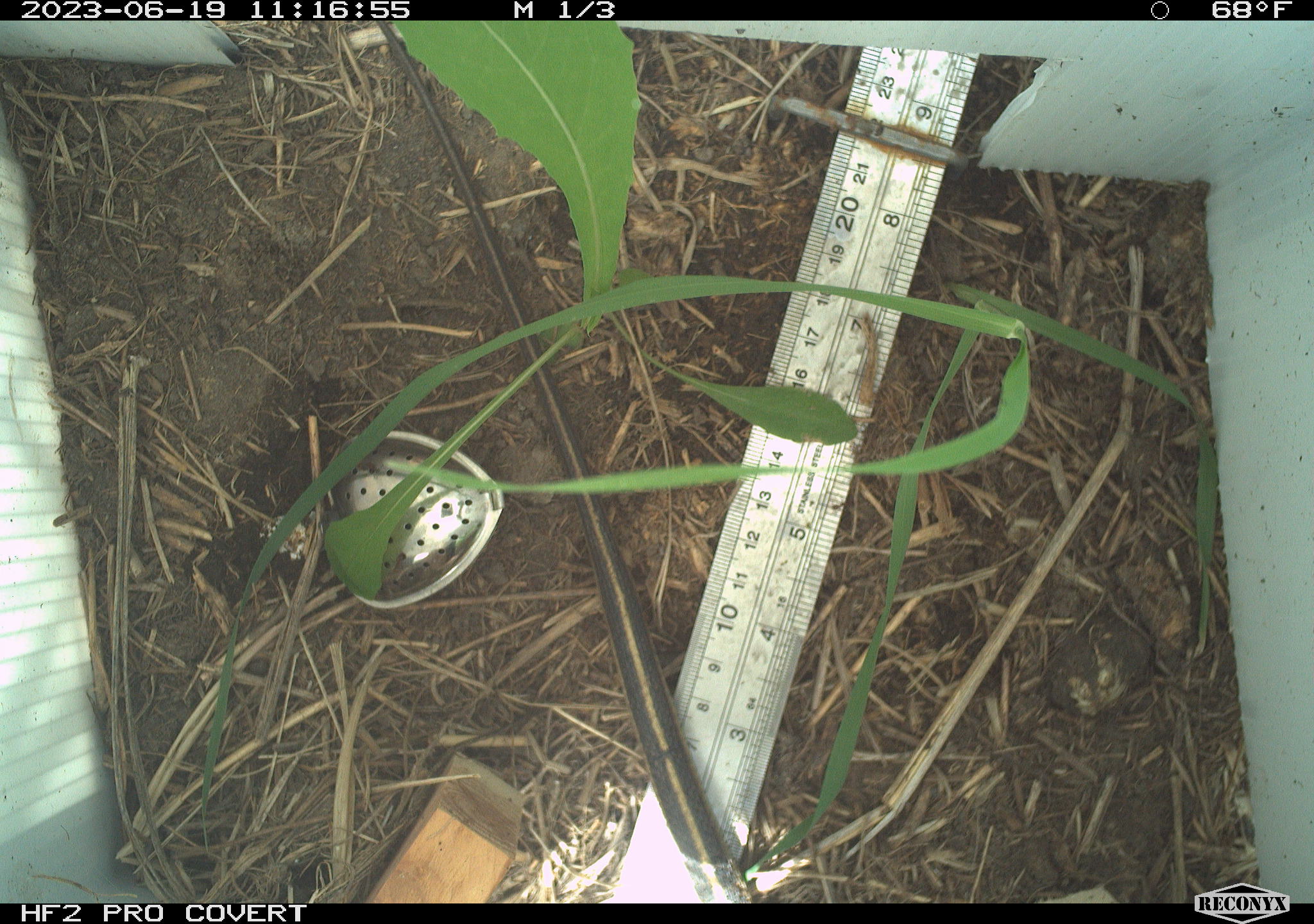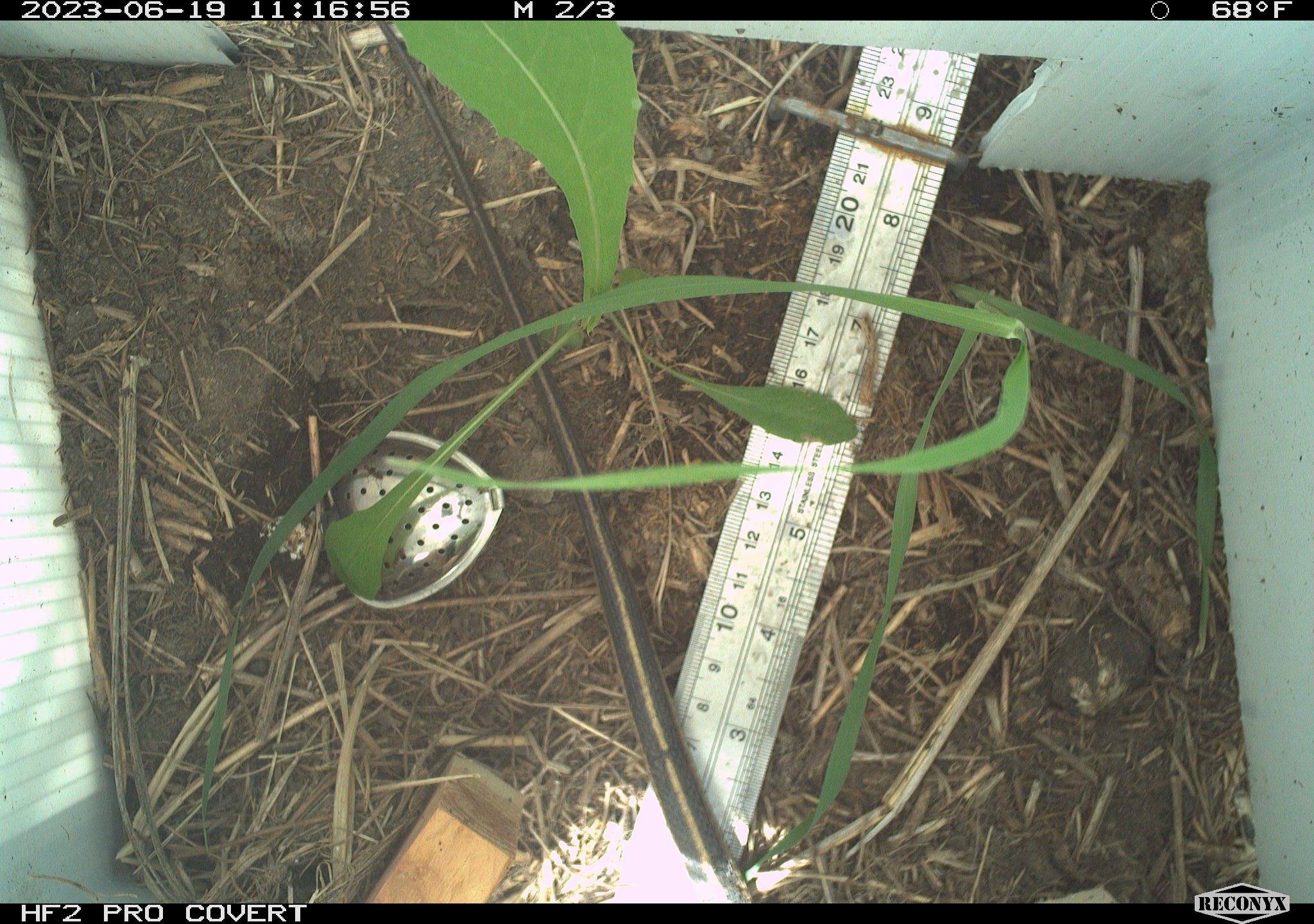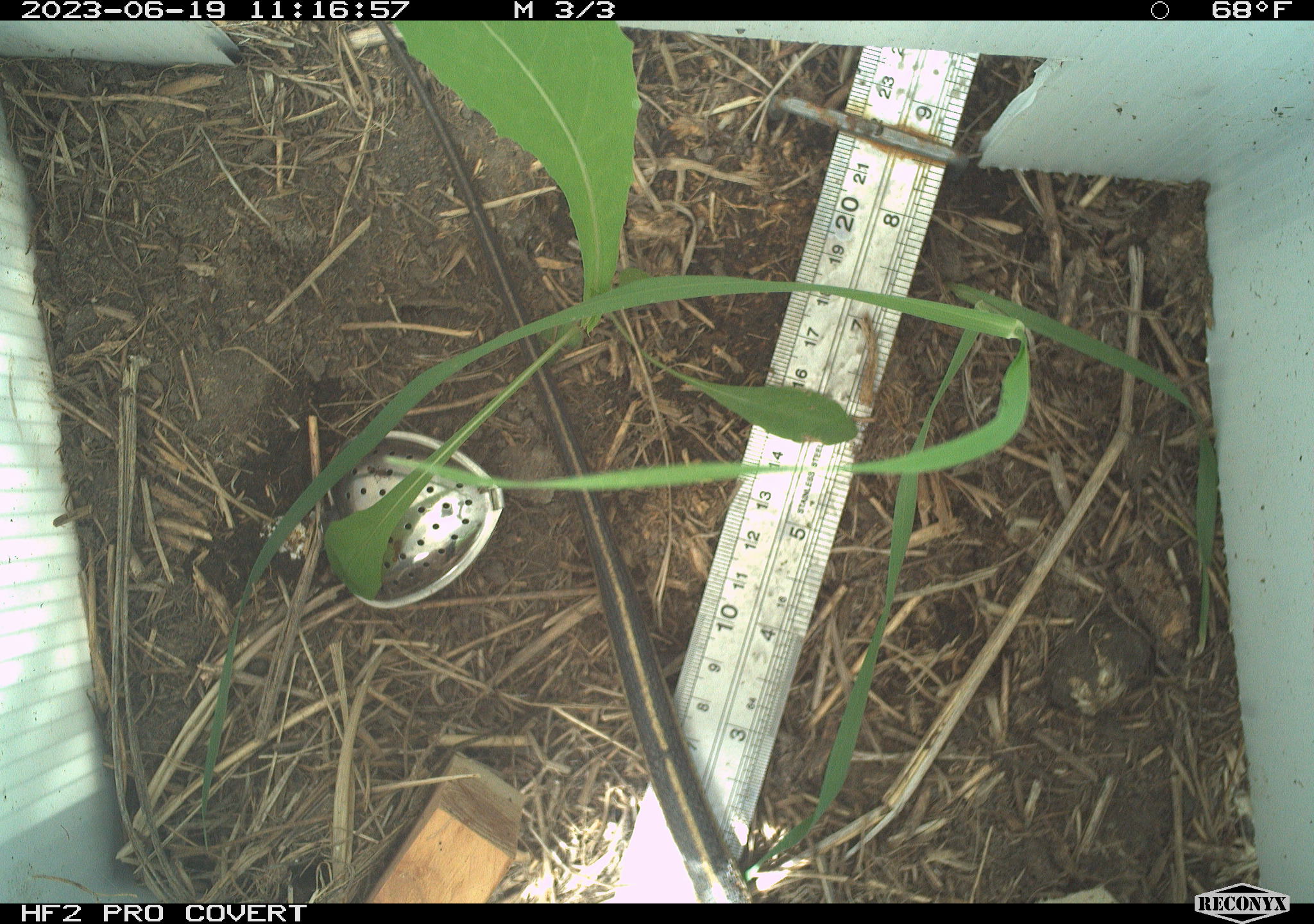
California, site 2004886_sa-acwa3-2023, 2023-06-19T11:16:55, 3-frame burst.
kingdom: Animalia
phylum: Chordata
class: Reptilia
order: Squamata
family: Colubridae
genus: Thamnophis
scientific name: Thamnophis elegans elegans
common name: mountain gartersnake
Mountain gartersnake (Thamnophis elegans elegans).